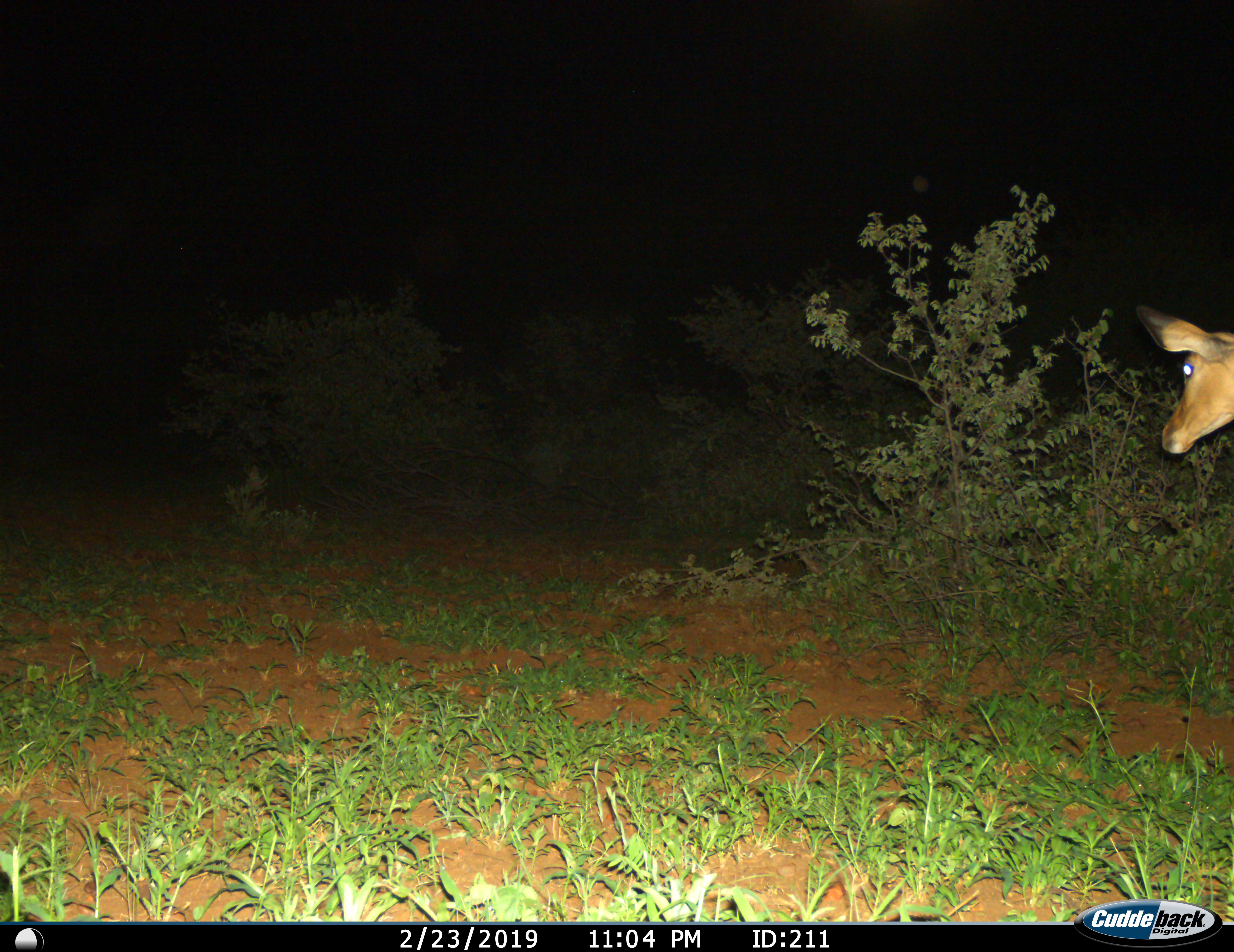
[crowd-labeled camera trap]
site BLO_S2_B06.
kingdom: Animalia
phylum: Chordata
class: Mammalia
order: Artiodactyla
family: Bovidae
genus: Aepyceros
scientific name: Aepyceros melampus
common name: impala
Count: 1.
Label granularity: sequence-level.